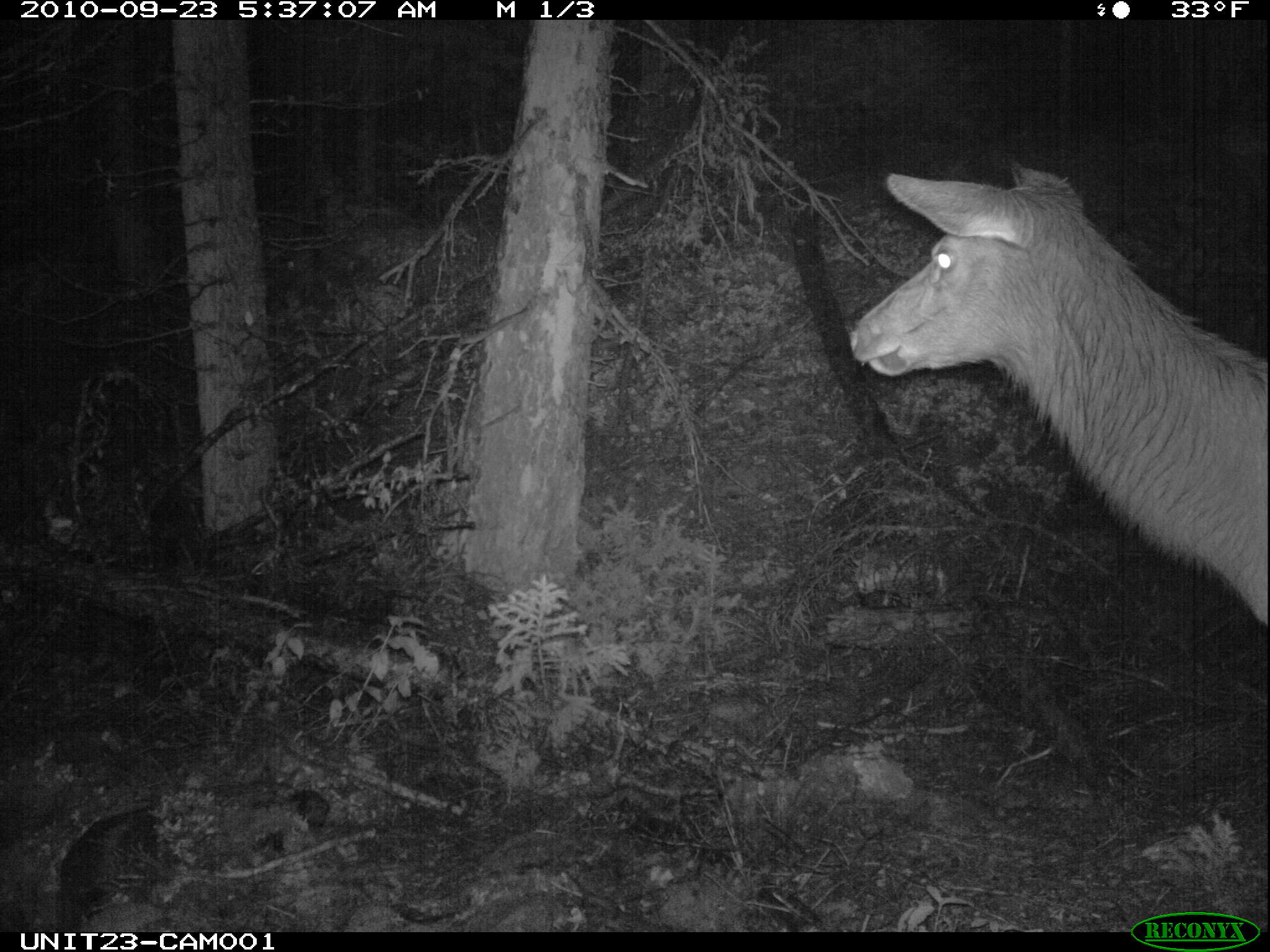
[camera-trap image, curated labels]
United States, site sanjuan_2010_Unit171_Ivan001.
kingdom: Animalia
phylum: Chordata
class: Mammalia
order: Artiodactyla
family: Cervidae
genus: Cervus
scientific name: Cervus elaphus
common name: red deer